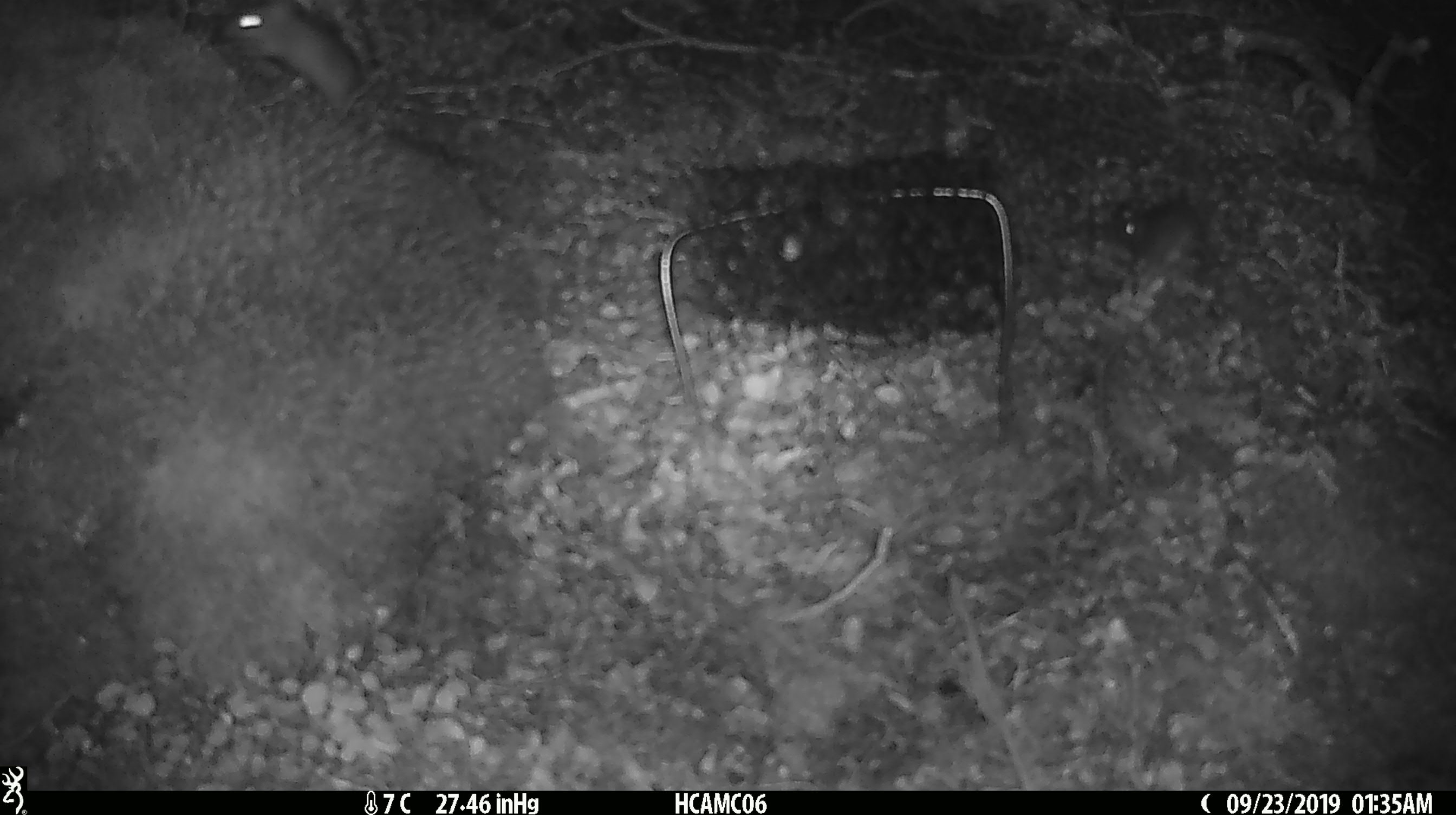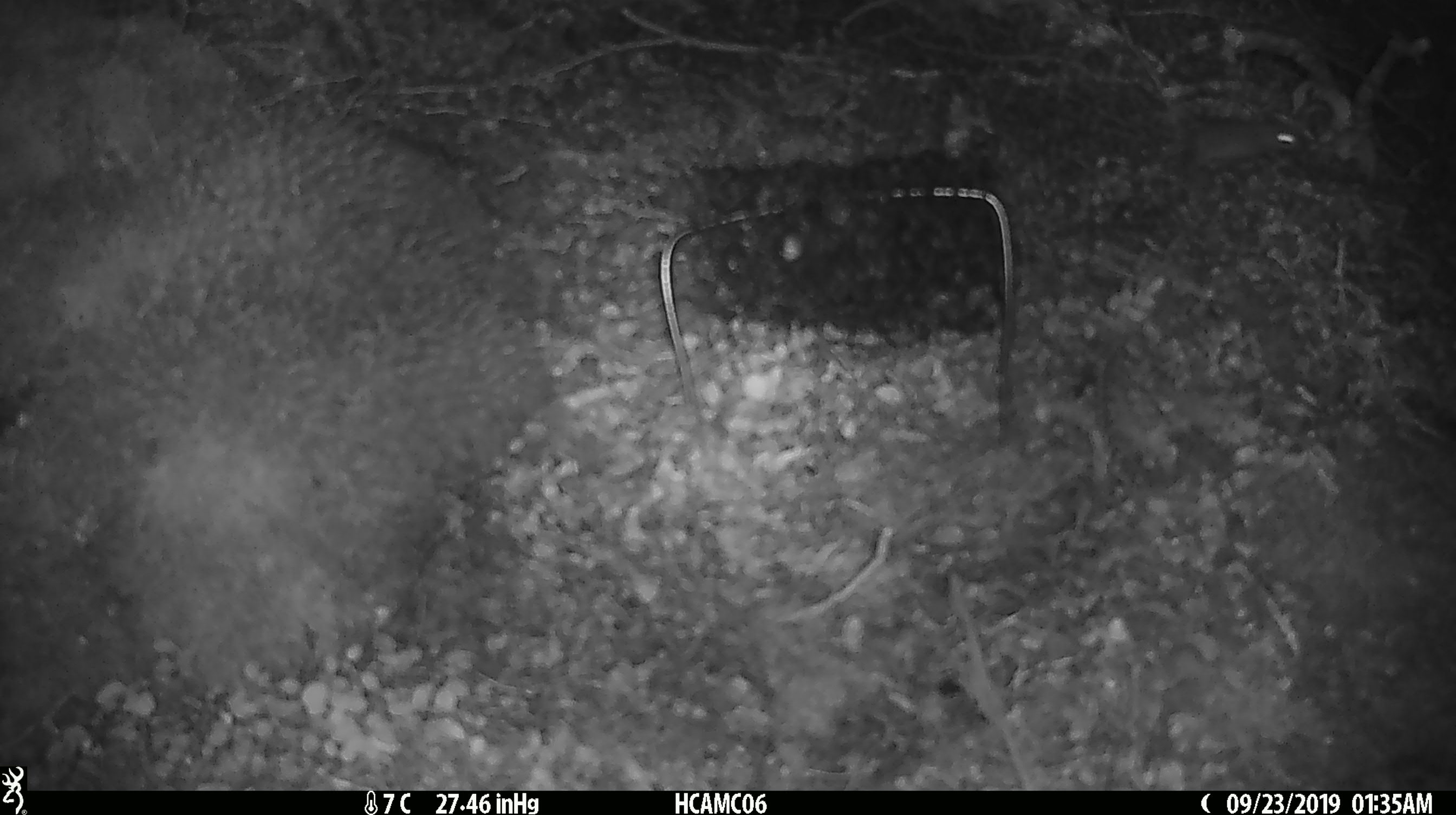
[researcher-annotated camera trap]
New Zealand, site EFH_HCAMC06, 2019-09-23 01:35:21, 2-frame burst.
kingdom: Animalia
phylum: Chordata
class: Mammalia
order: Rodentia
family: Muridae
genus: Mus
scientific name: Mus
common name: mouse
Mouse (Mus).